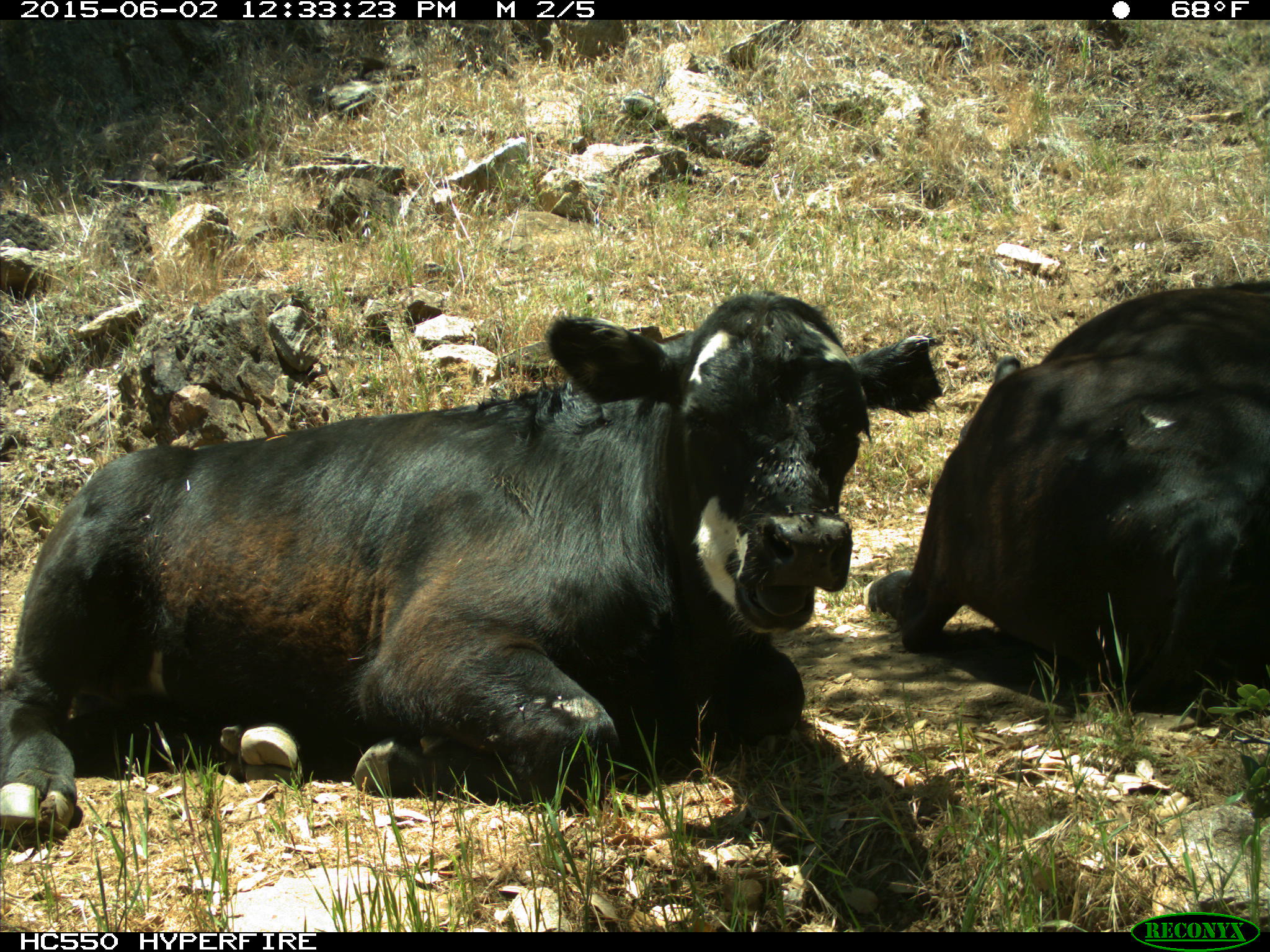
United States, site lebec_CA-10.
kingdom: Animalia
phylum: Chordata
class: Mammalia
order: Artiodactyla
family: Bovidae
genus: Bos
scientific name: Bos taurus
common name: domestic cow